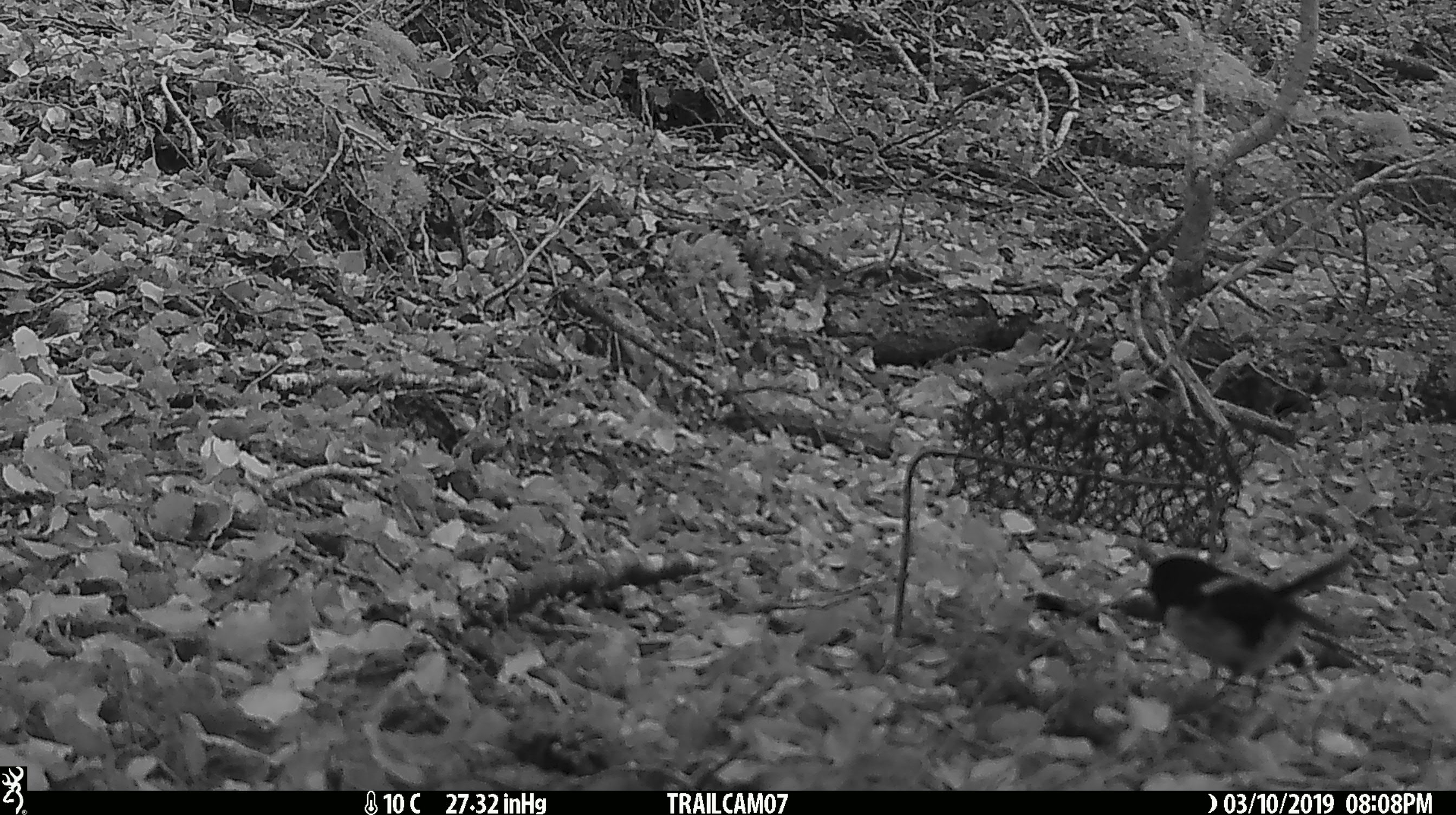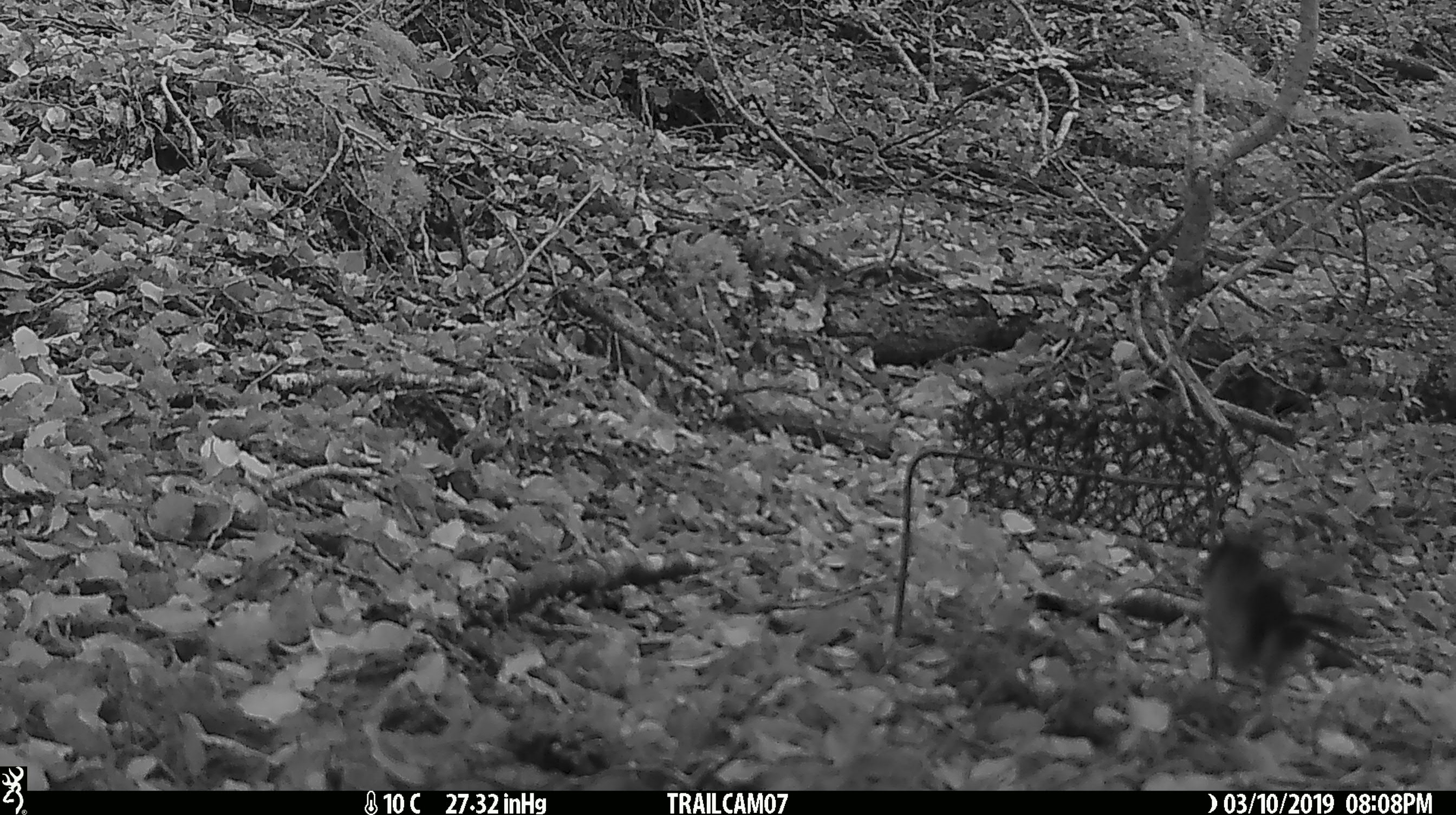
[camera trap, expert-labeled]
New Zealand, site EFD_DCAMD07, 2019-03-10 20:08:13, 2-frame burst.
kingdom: Animalia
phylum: Chordata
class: Aves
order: Passeriformes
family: Petroicidae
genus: Petroica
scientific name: Petroica macrocephala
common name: tomtit